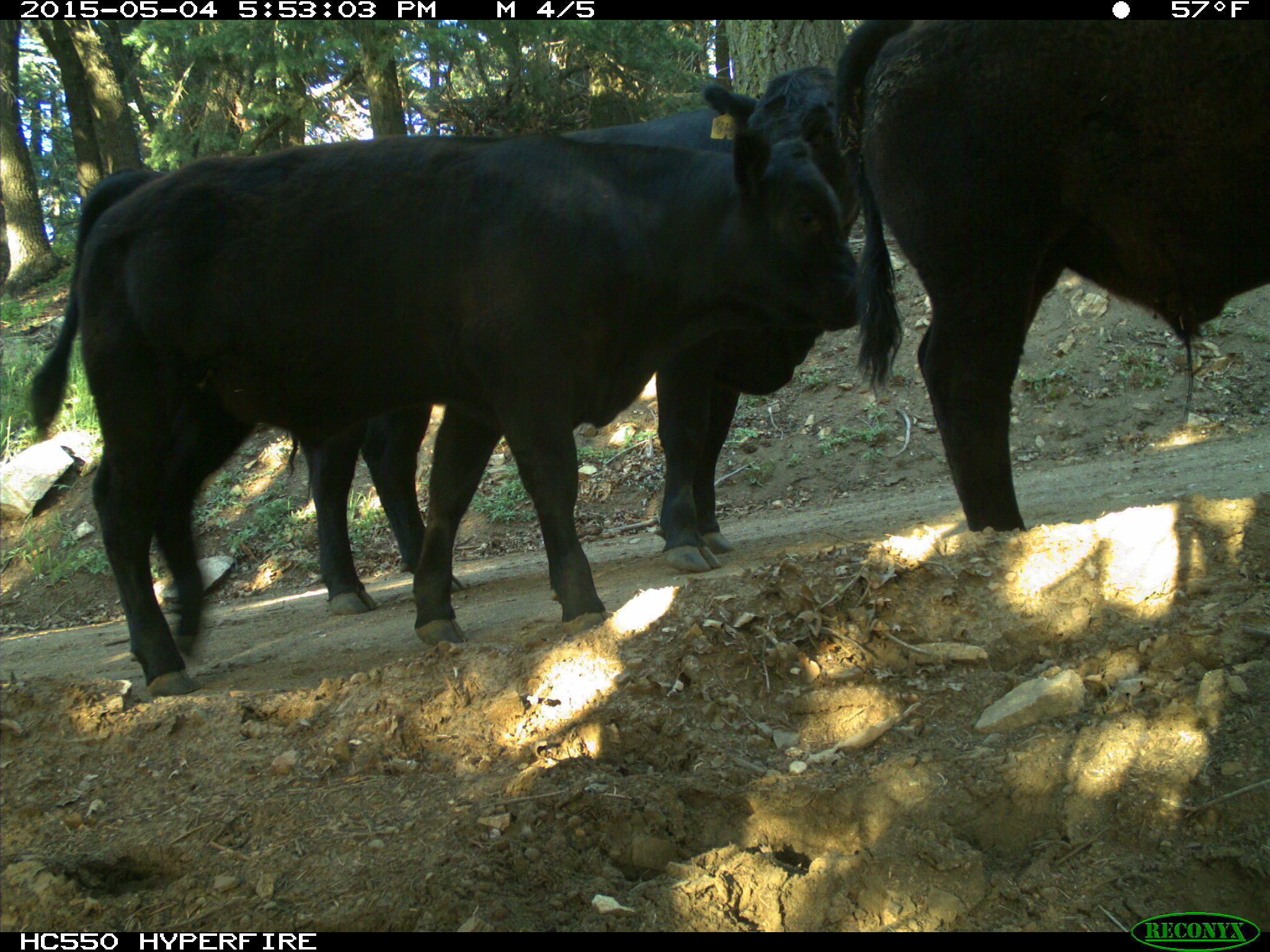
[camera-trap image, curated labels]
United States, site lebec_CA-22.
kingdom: Animalia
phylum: Chordata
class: Mammalia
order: Artiodactyla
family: Bovidae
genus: Bos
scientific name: Bos taurus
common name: domestic cow